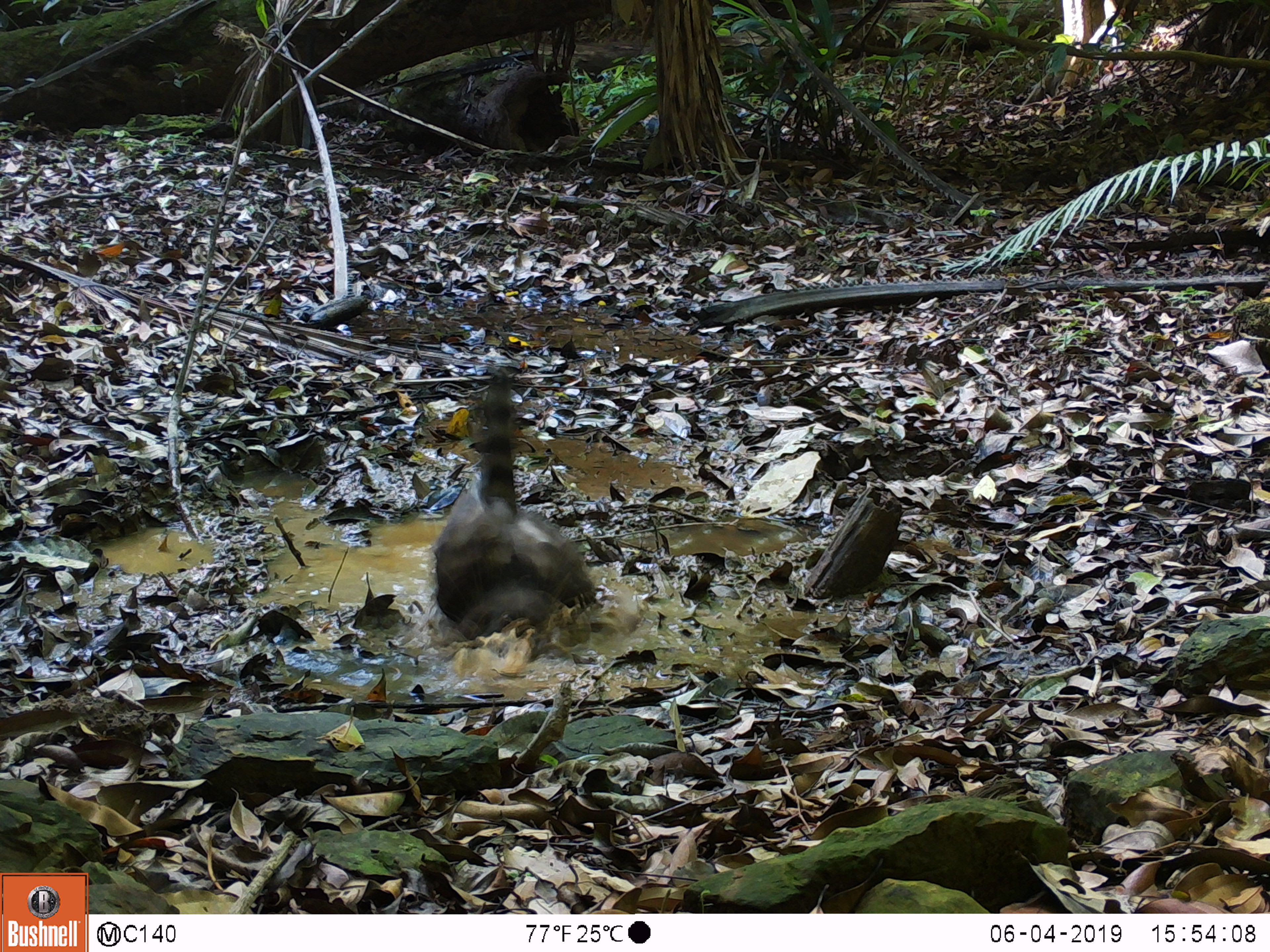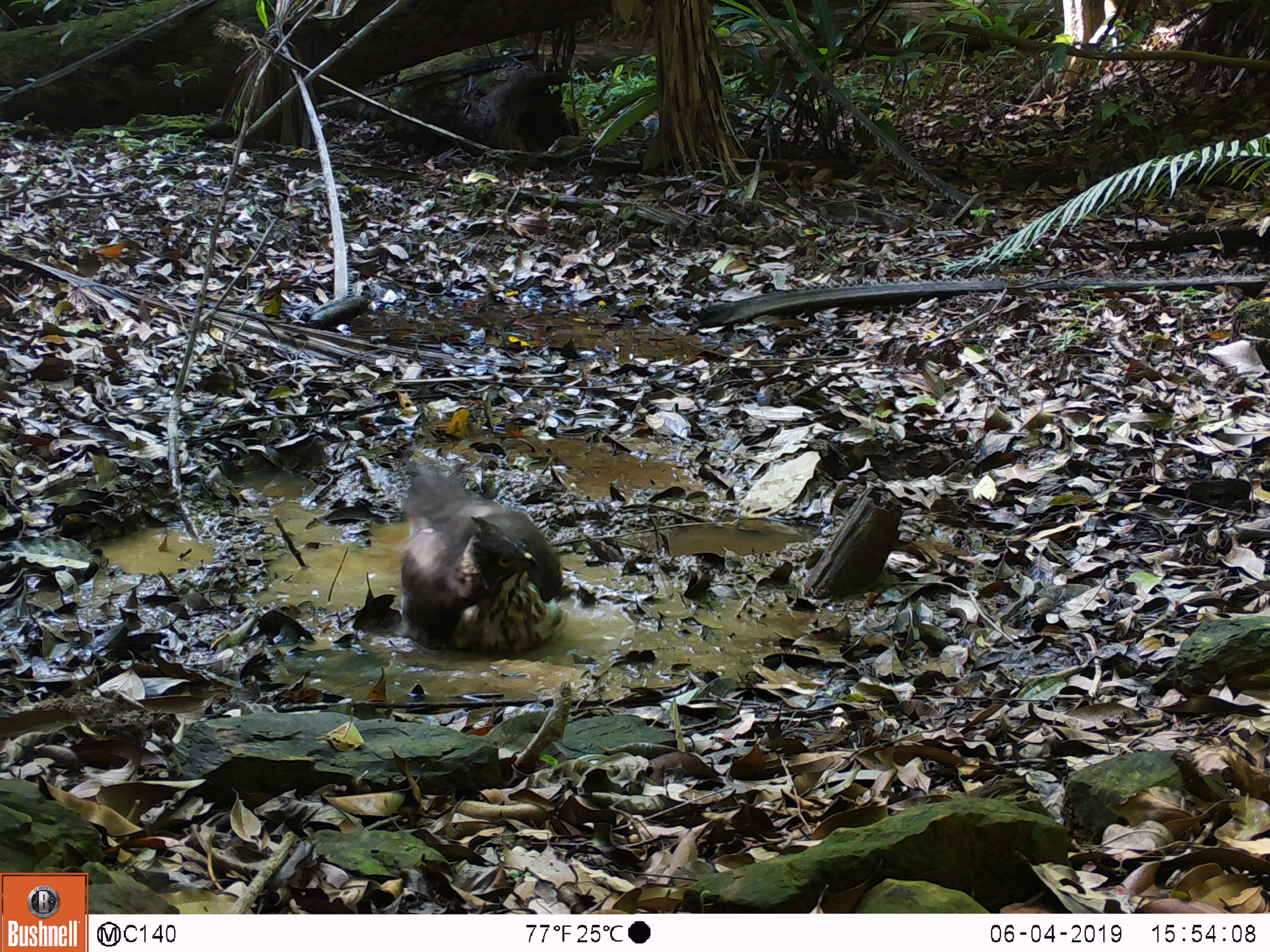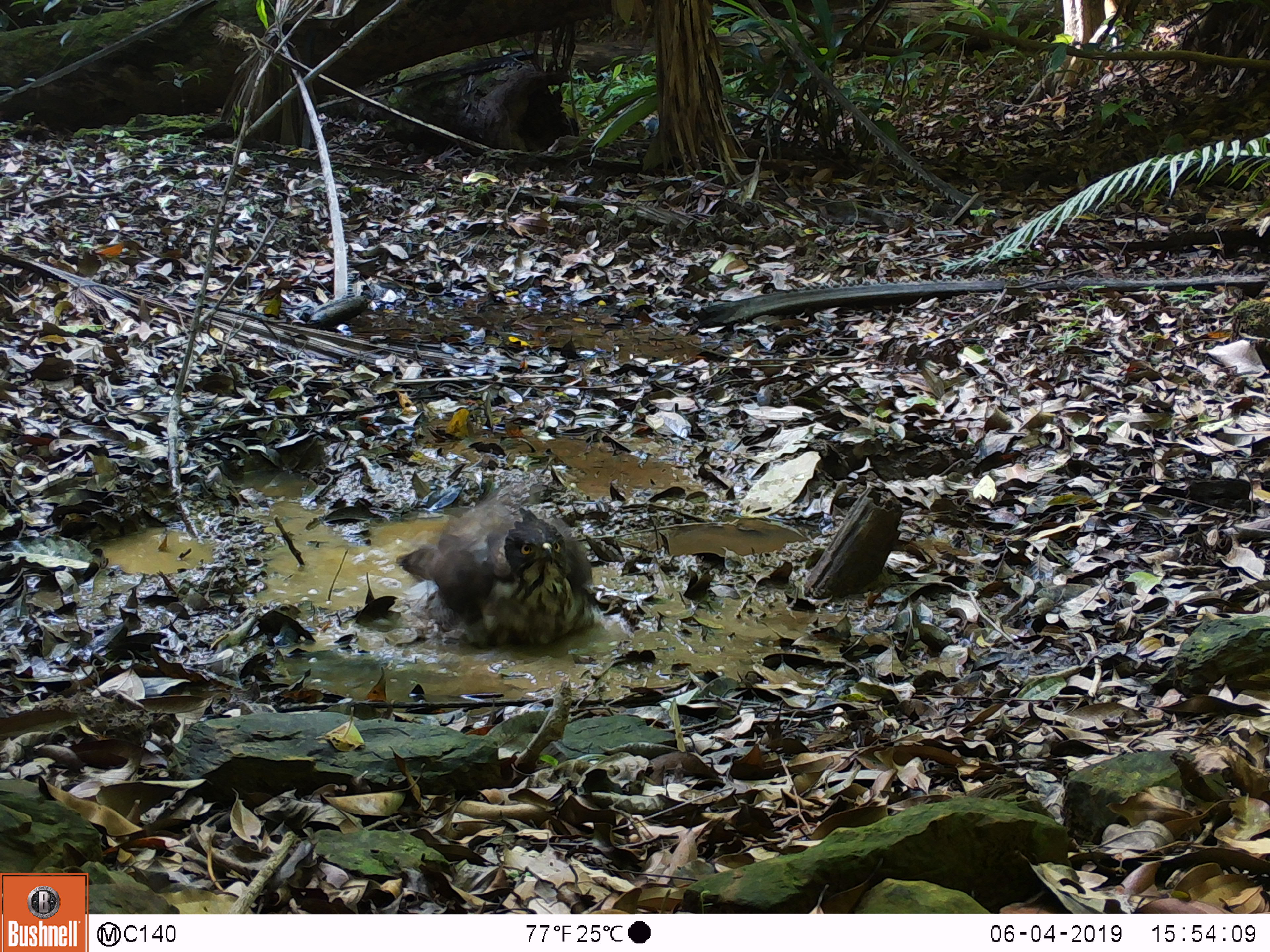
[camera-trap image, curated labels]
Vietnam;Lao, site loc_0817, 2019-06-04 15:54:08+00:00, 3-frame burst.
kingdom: Animalia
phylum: Chordata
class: Aves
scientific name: Aves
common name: bird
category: unidentified bird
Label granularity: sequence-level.